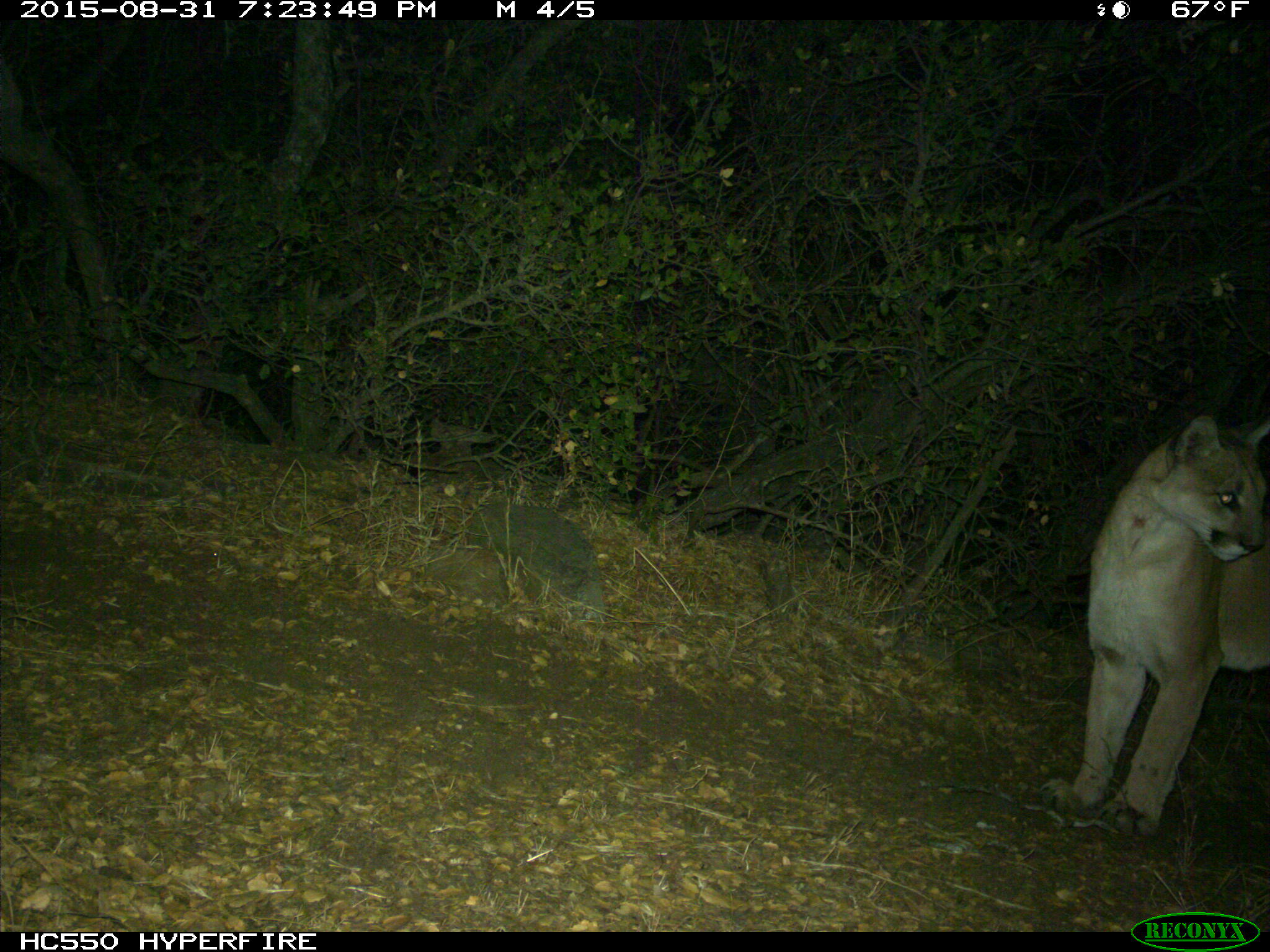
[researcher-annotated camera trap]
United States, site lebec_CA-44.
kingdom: Animalia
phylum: Chordata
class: Mammalia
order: Carnivora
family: Felidae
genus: Puma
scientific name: Puma concolor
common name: mountain lion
Puma concolor (mountain lion).